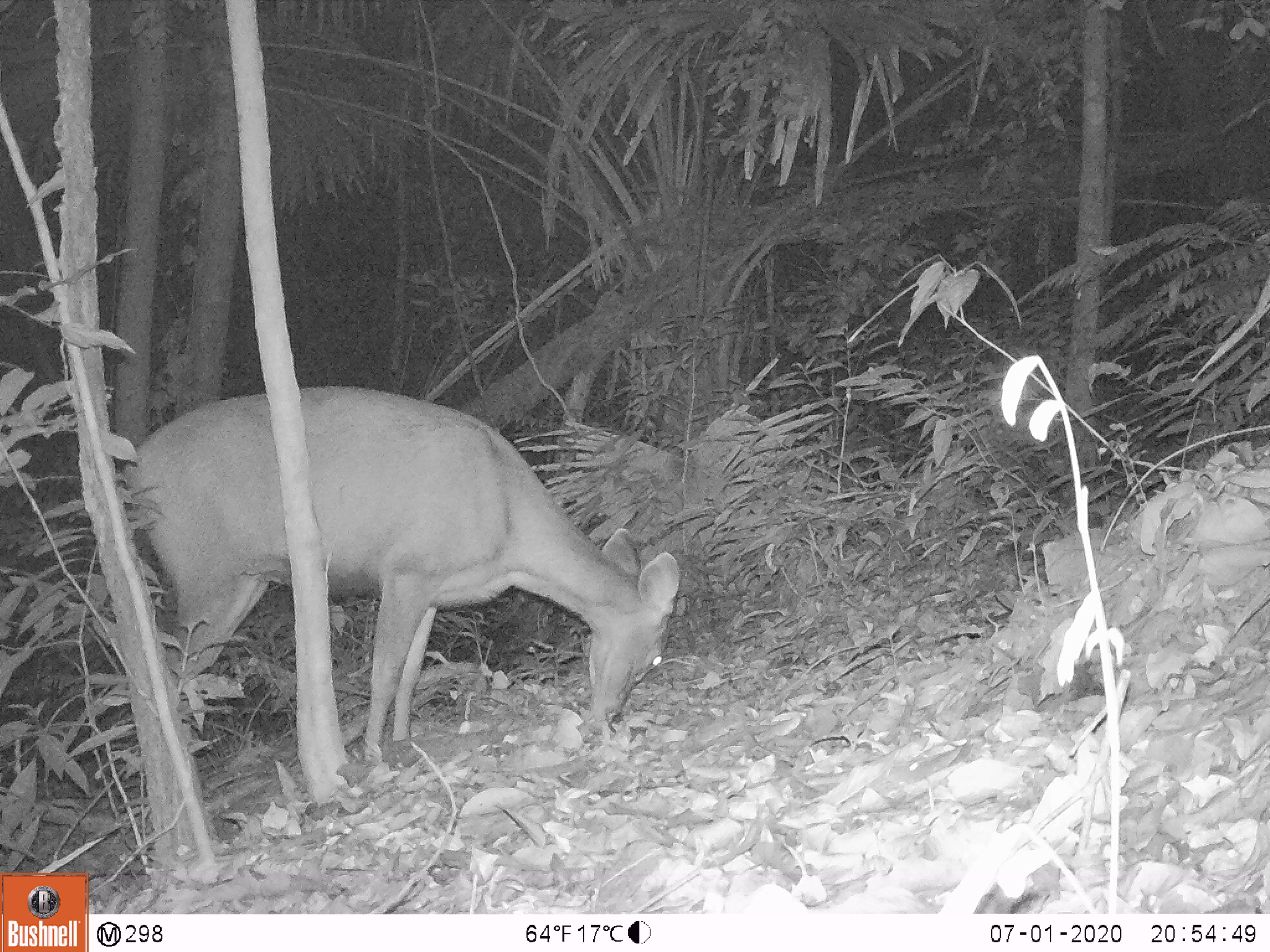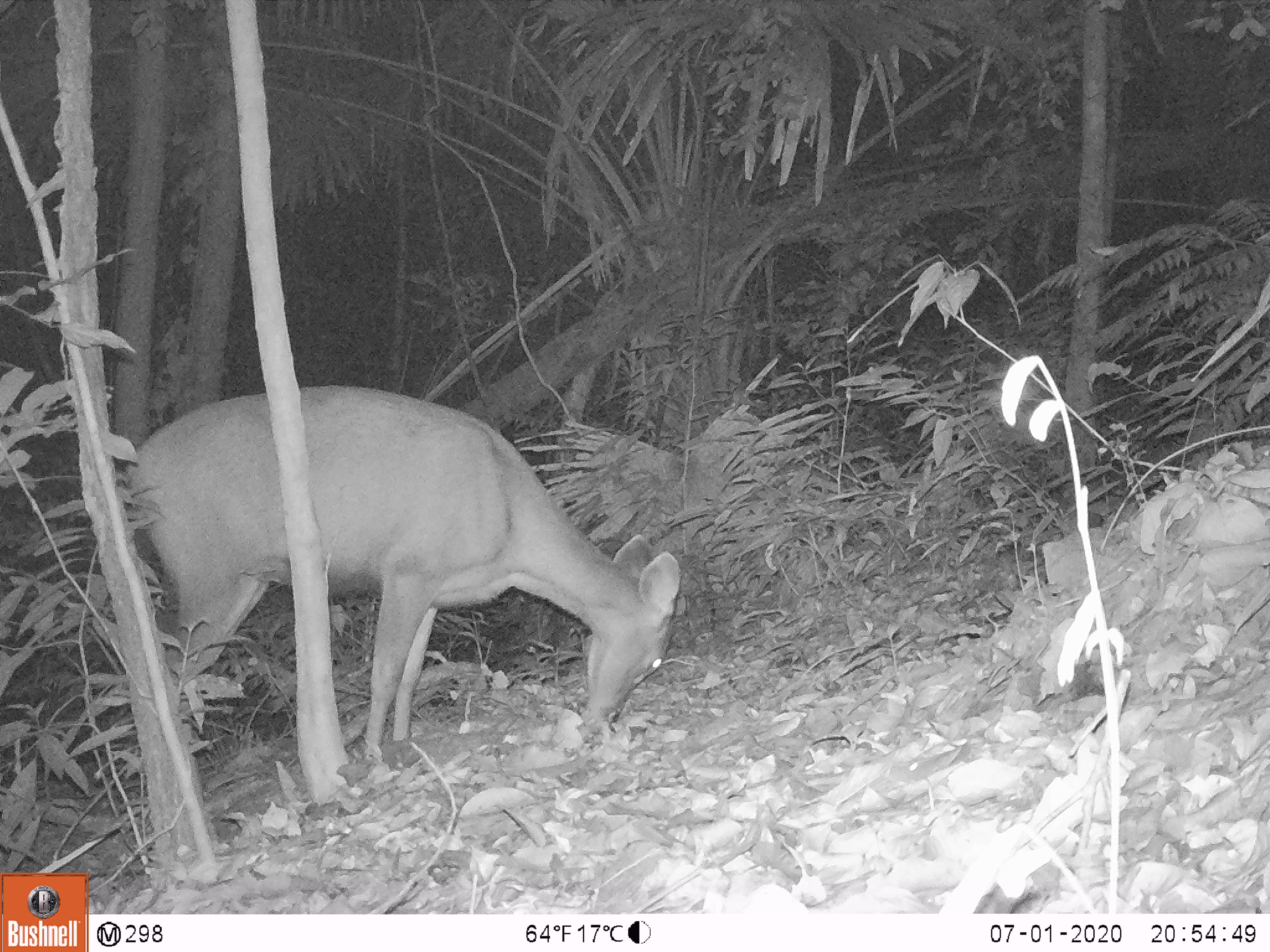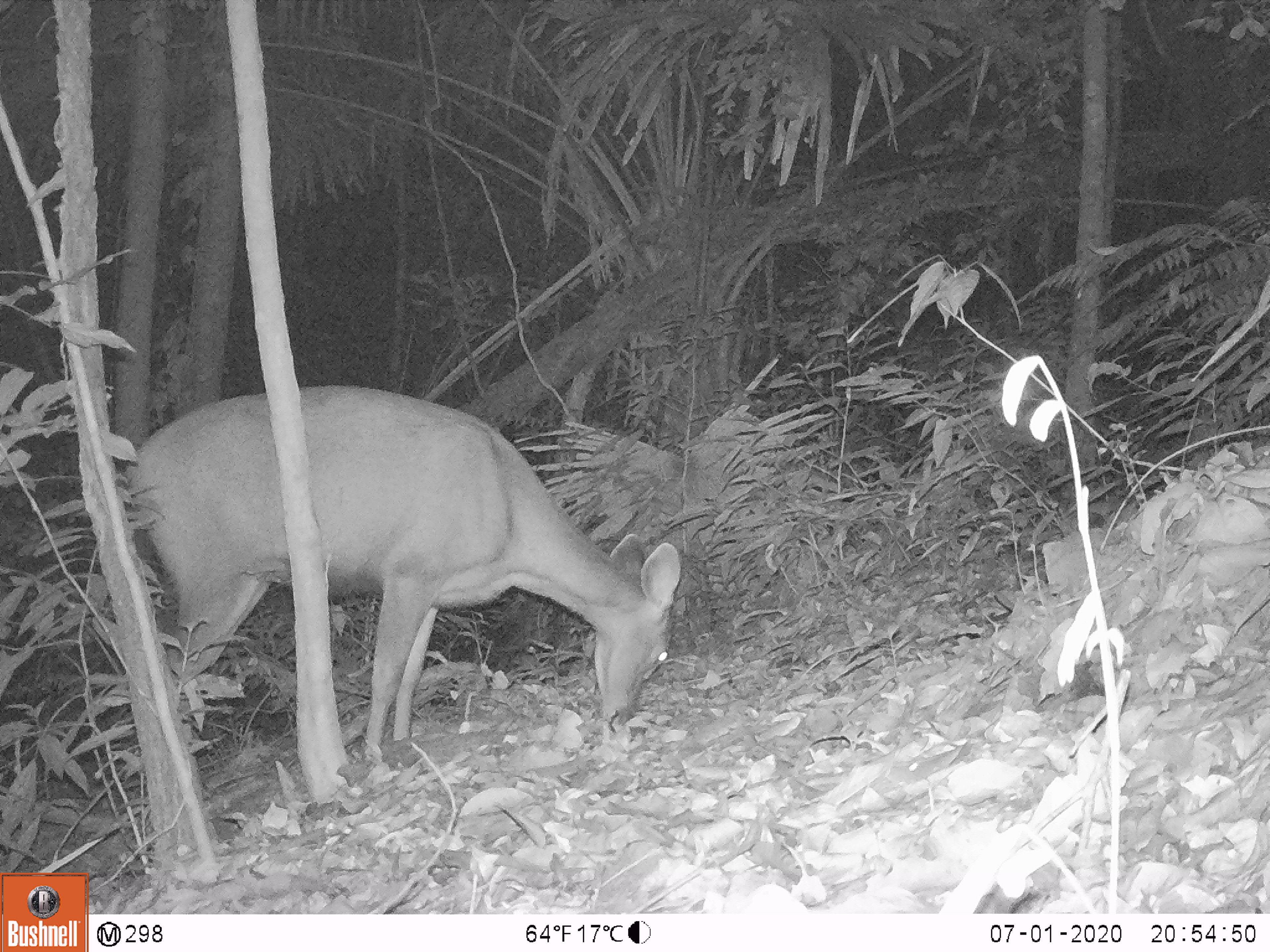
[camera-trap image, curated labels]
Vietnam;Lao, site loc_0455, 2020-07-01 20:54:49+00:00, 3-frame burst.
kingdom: Animalia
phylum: Chordata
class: Mammalia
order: Artiodactyla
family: Cervidae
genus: Rusa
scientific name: Rusa unicolor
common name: sambar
Sambar (Rusa unicolor). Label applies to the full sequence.